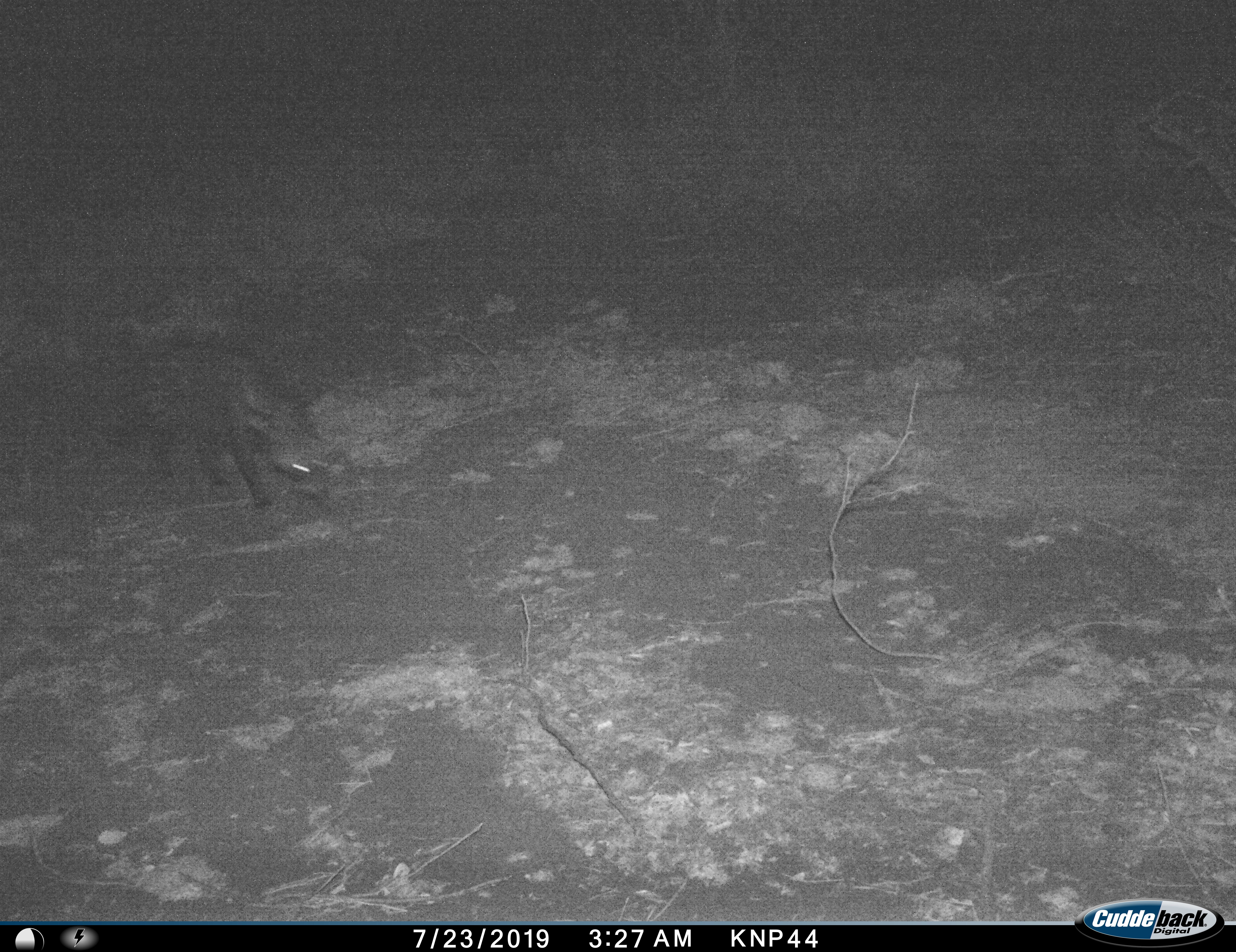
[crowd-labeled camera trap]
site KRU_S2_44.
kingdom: Animalia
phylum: Chordata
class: Mammalia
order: Artiodactyla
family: Suidae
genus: Phacochoerus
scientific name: Phacochoerus africanus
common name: warthog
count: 1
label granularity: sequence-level